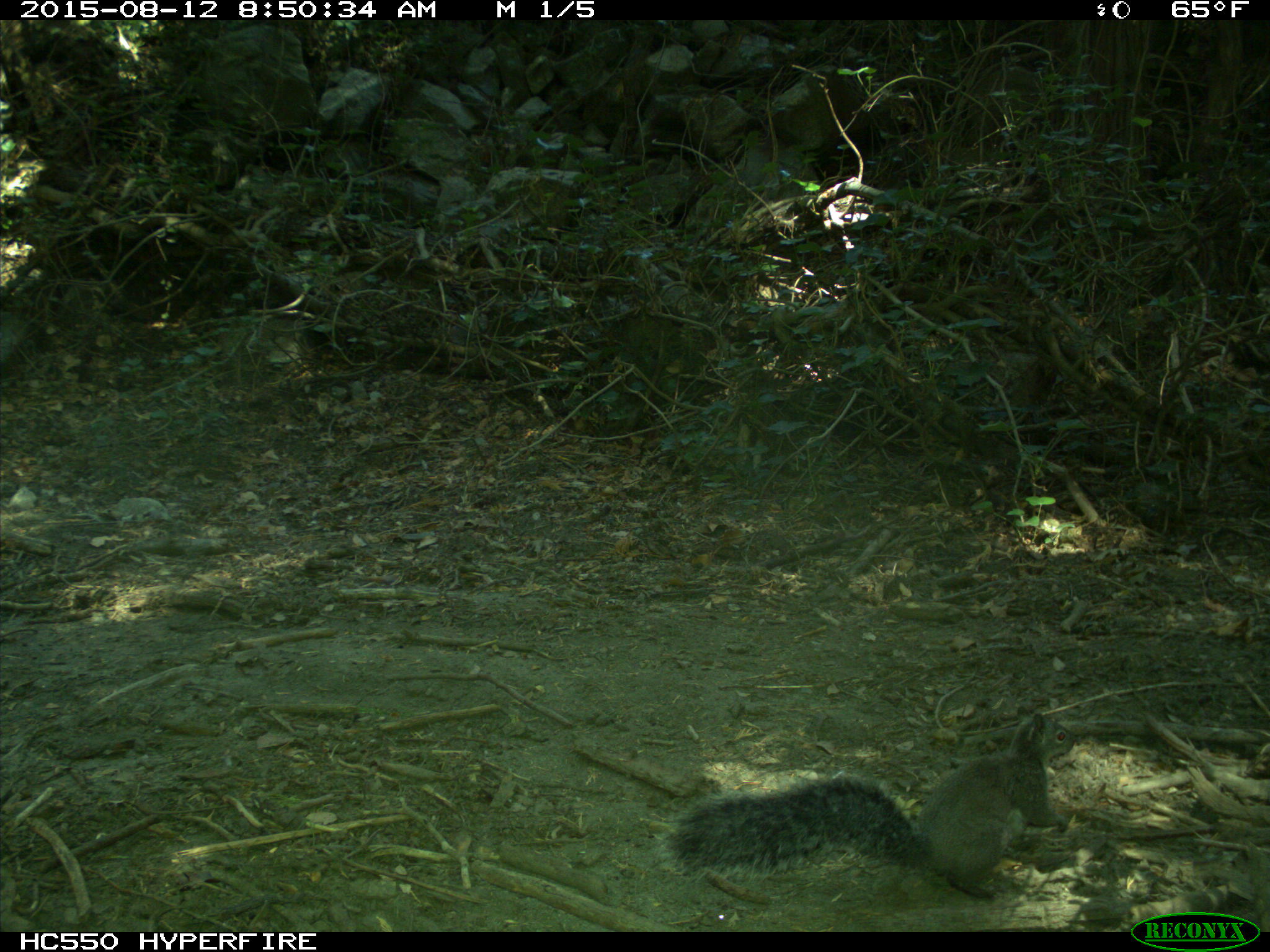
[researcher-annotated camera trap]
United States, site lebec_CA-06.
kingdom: Animalia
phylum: Chordata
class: Mammalia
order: Rodentia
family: Sciuridae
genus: Sciurus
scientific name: Sciurus carolinensis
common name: eastern gray squirrel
Sciurus carolinensis (eastern gray squirrel).